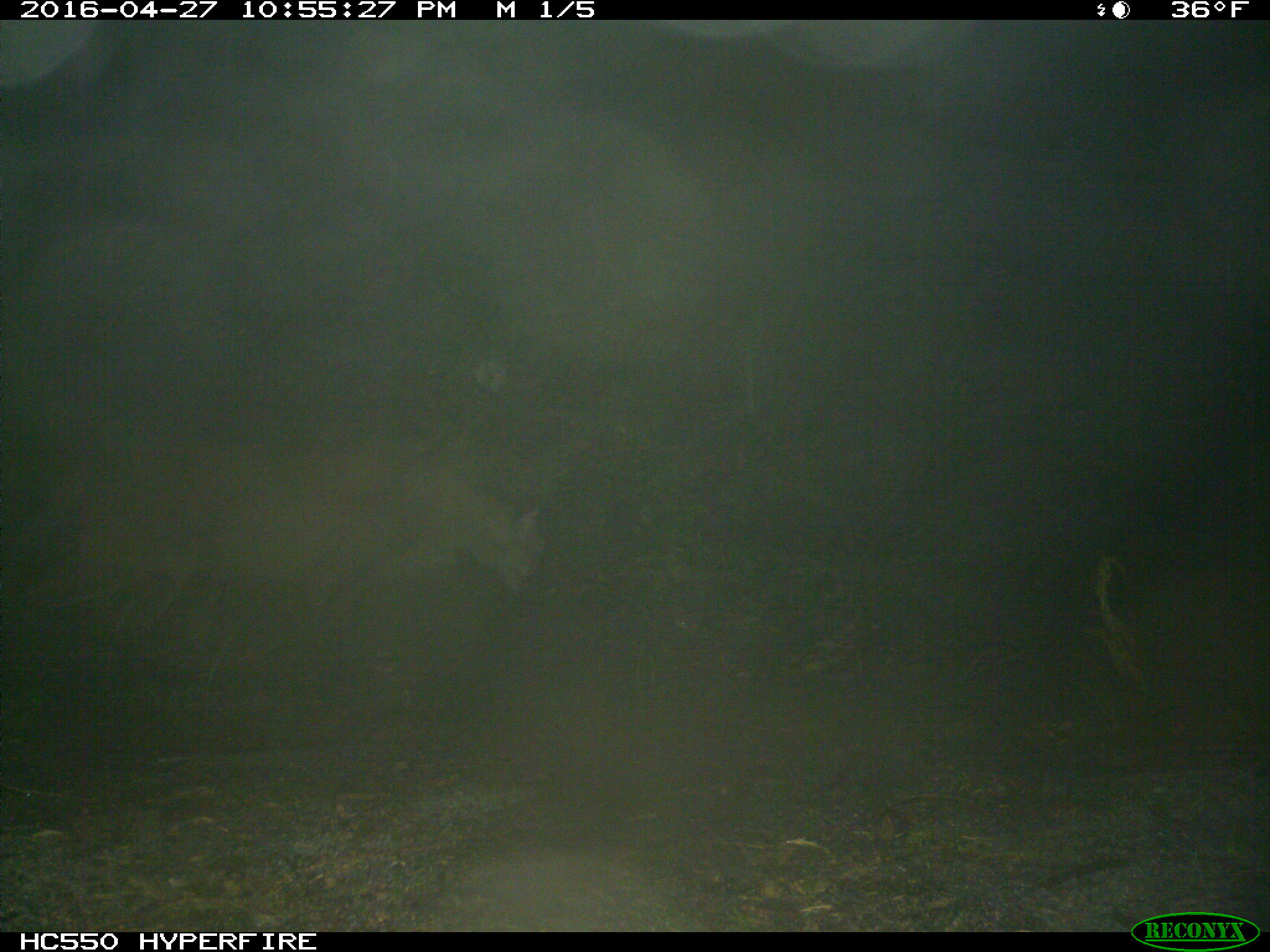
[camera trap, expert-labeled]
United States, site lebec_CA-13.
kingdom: Animalia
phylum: Chordata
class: Mammalia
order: Carnivora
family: Felidae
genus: Puma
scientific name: Puma concolor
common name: mountain lion